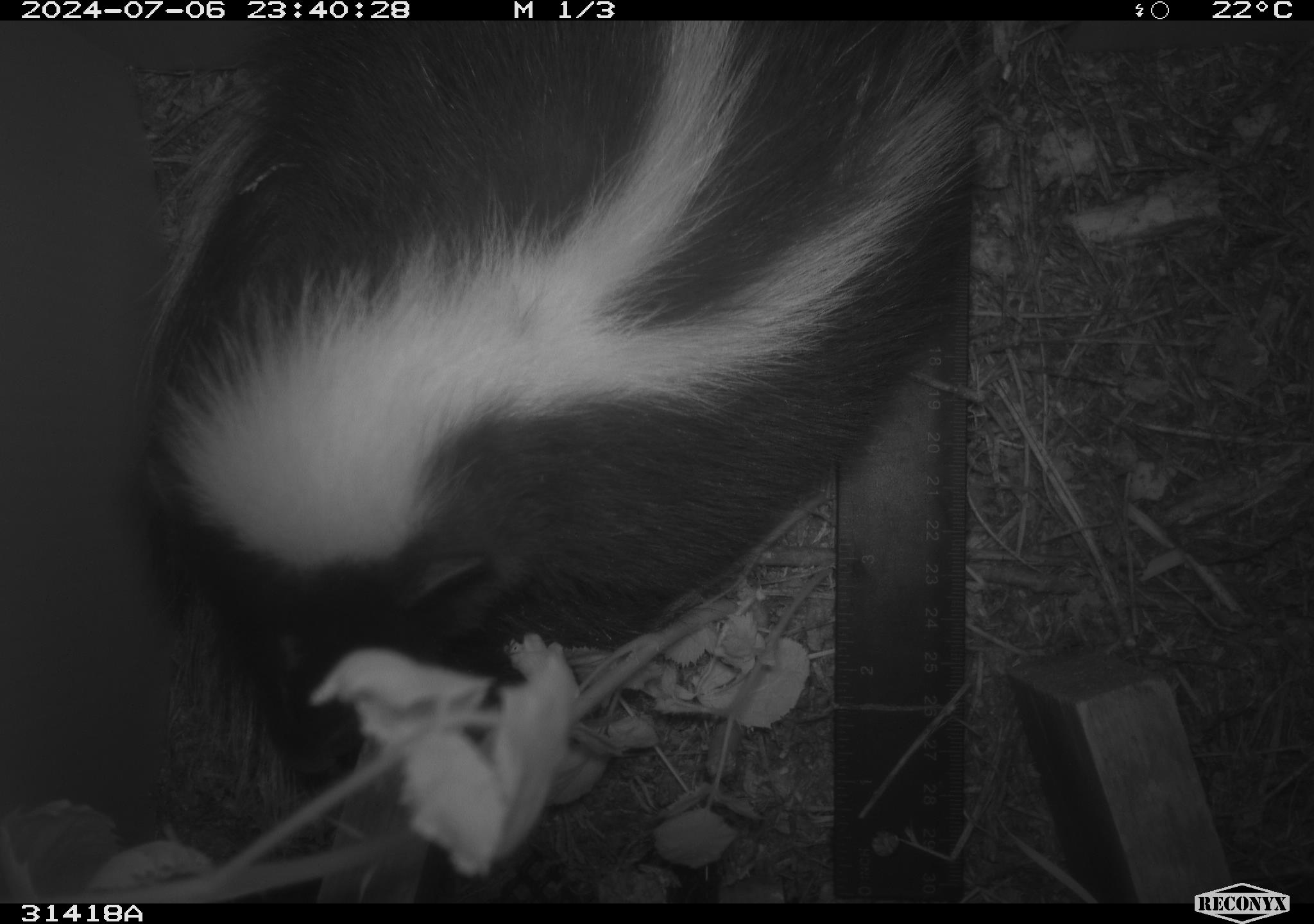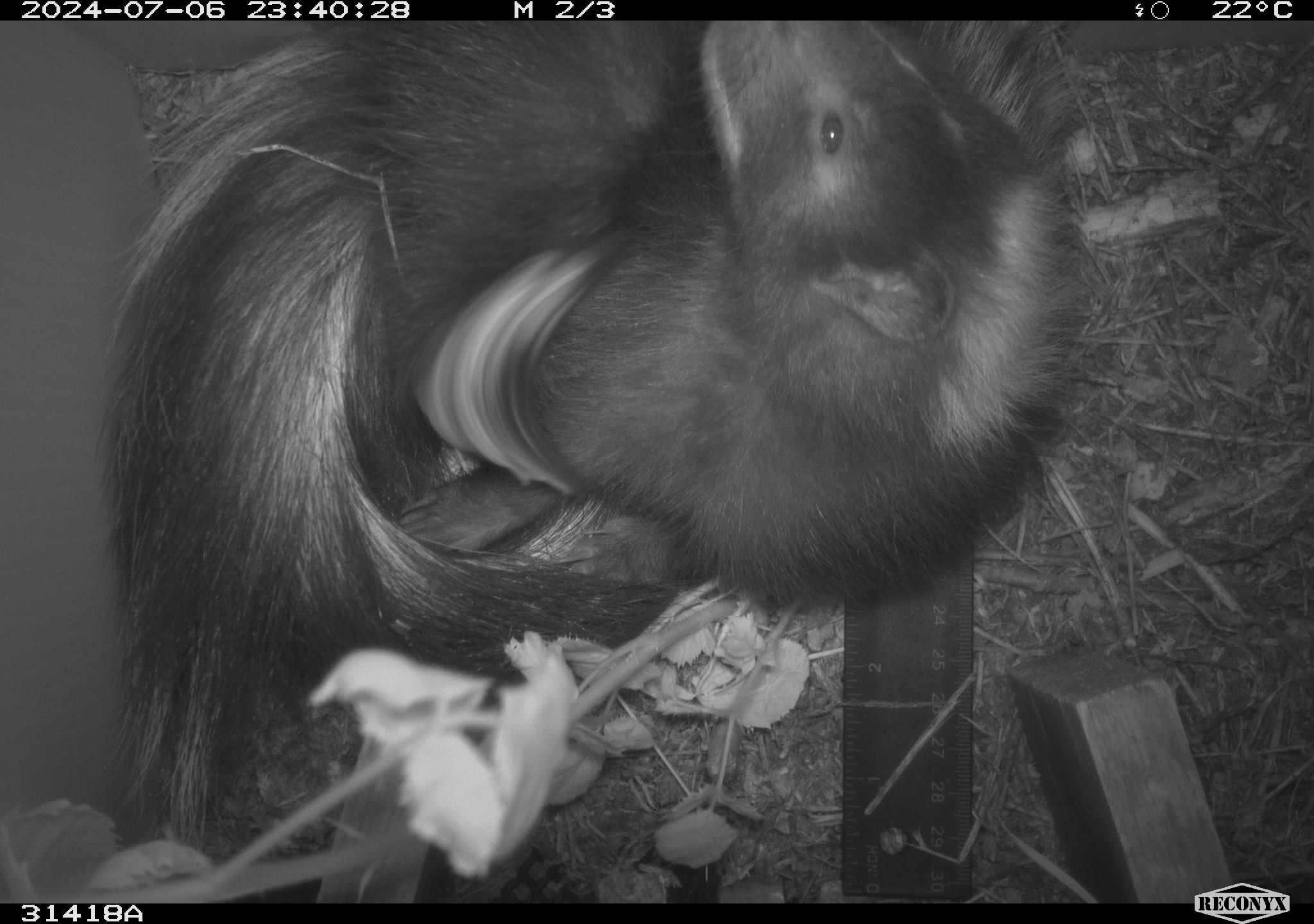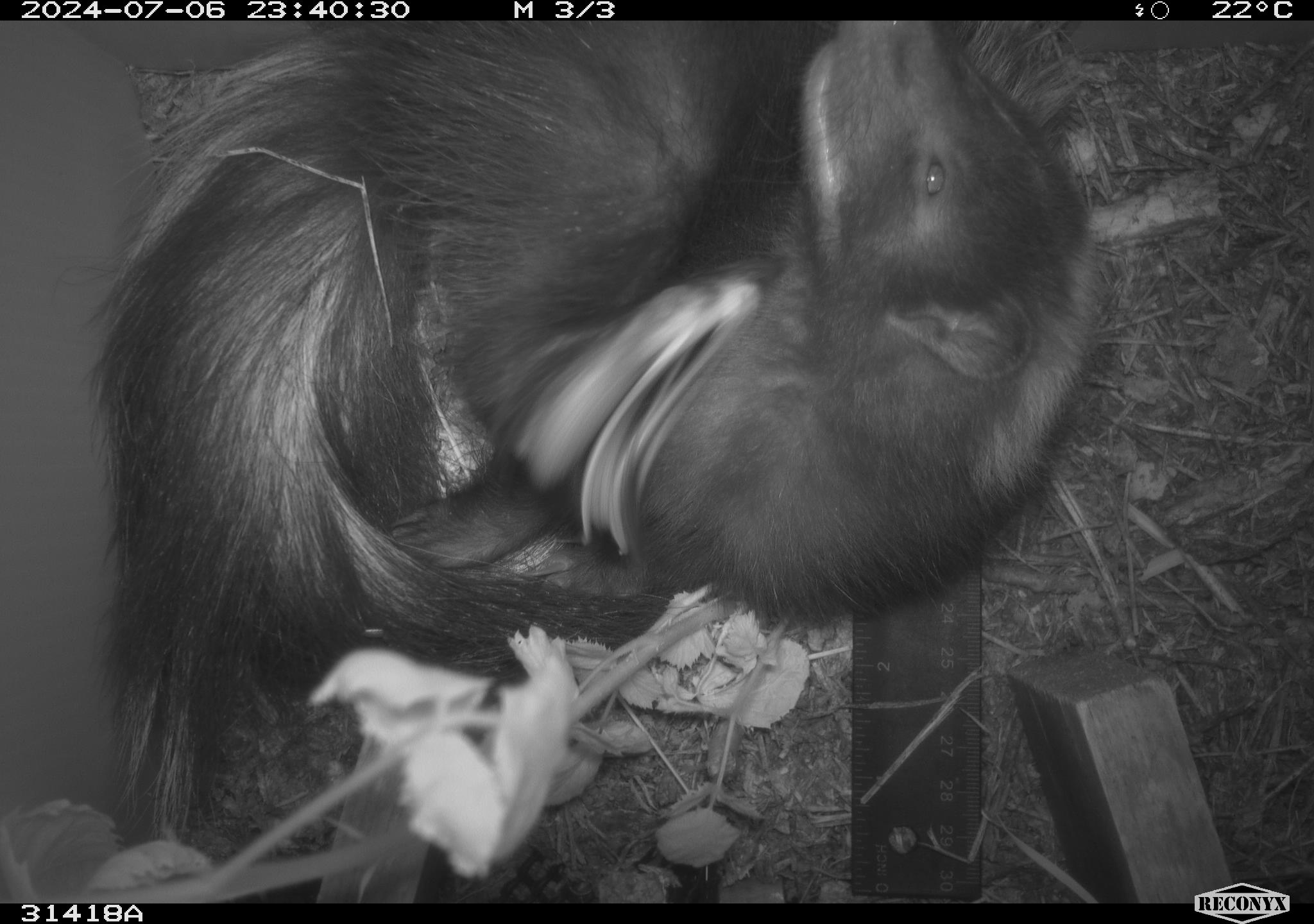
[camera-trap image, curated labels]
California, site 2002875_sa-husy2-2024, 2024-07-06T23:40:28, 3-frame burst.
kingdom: Animalia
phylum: Chordata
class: Mammalia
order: Carnivora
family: Mephitidae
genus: Mephitis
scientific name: Mephitis mephitis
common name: striped skunk